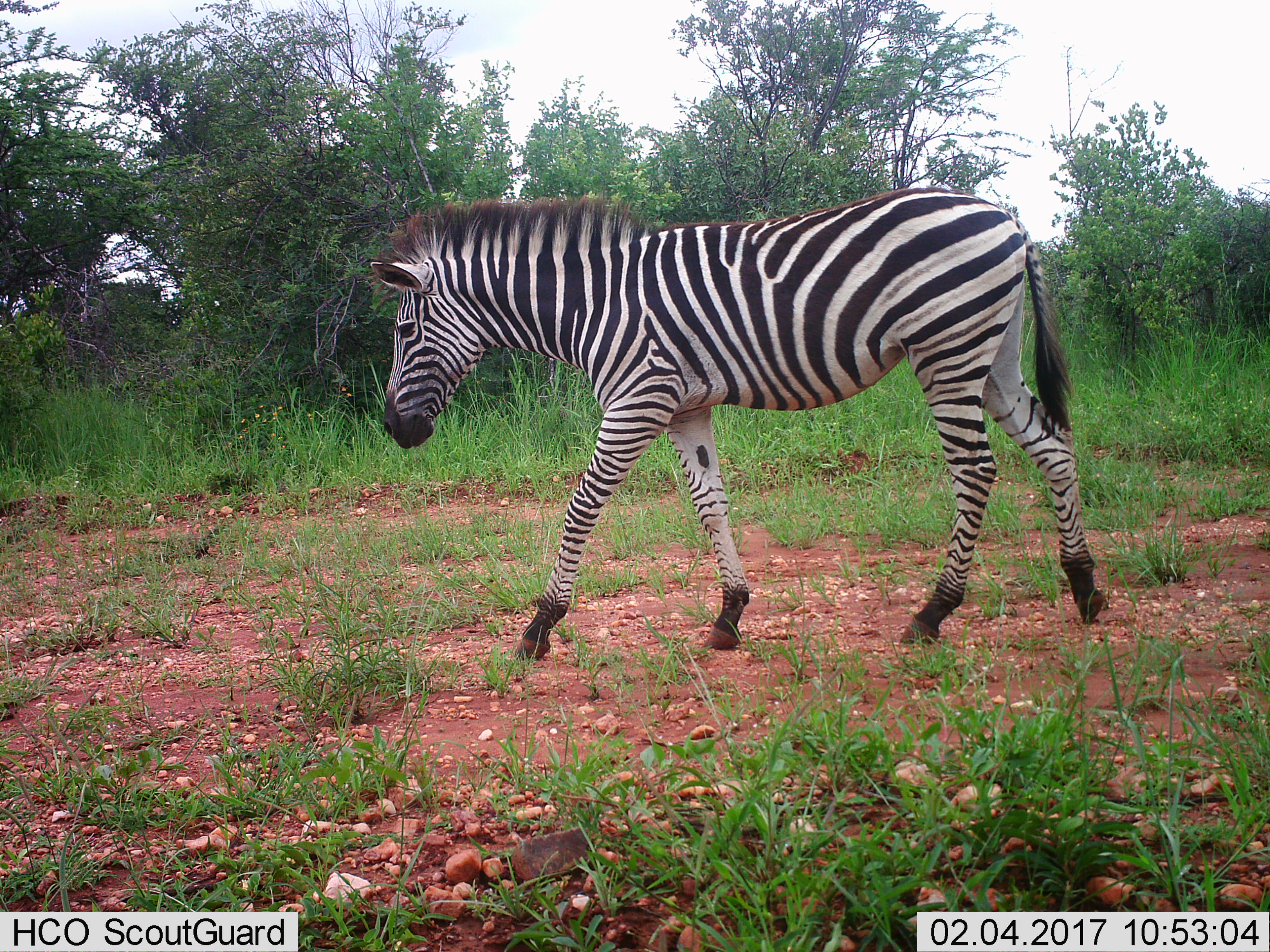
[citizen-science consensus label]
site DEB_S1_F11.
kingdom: Animalia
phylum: Chordata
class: Mammalia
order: Perissodactyla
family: Equidae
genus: Equus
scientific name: Equus quagga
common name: plains zebra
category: zebraplains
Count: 1.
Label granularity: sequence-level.